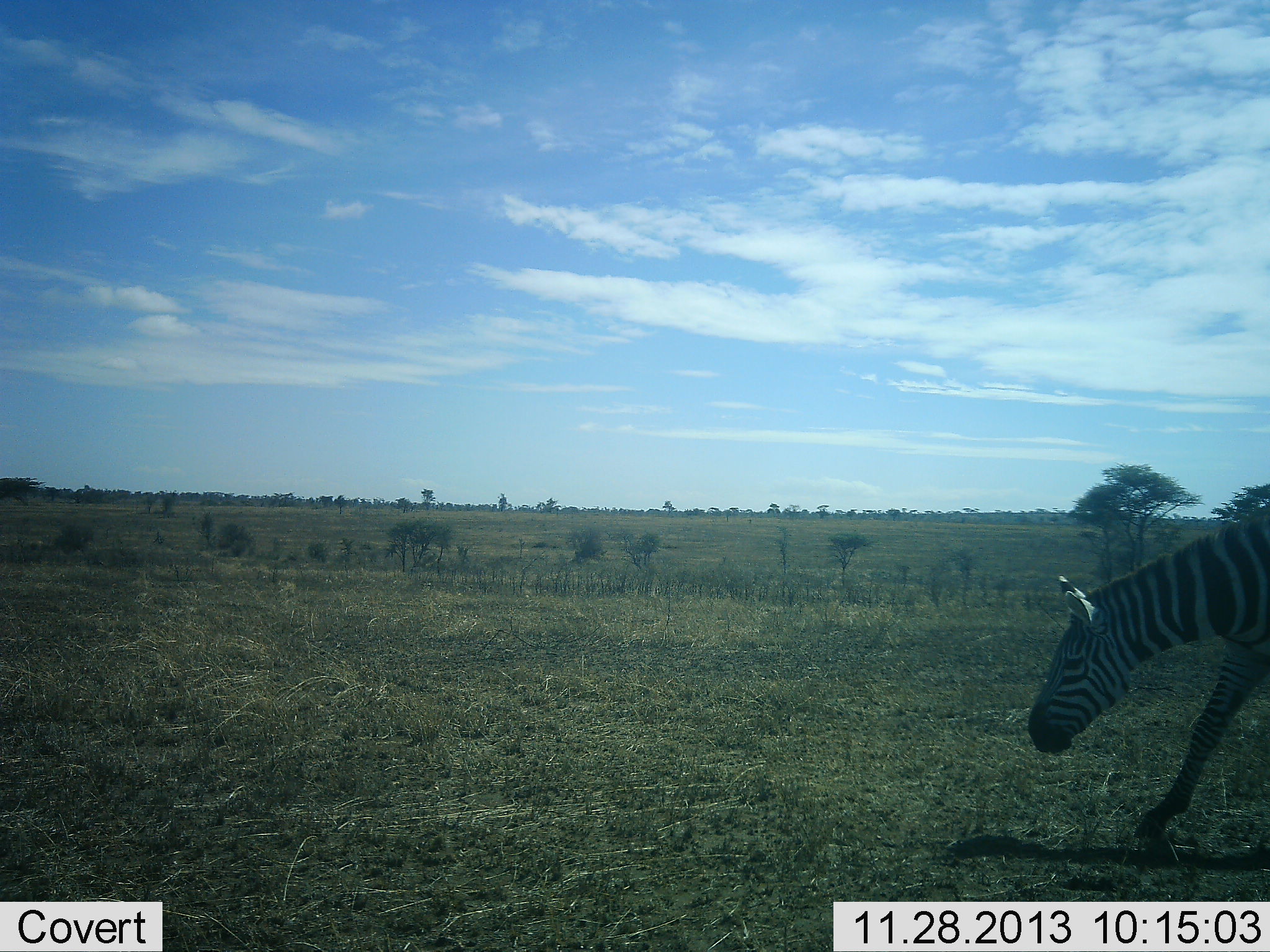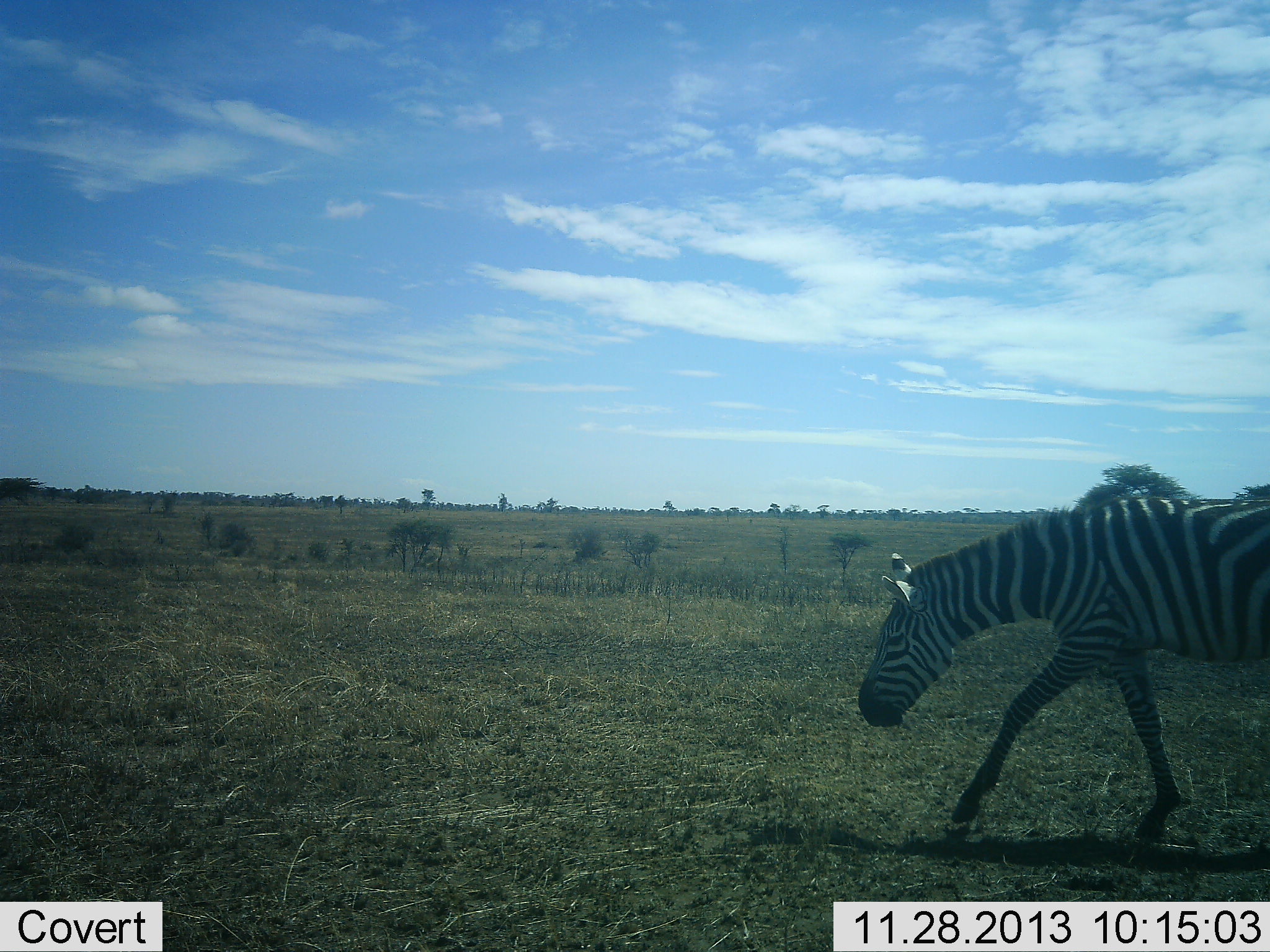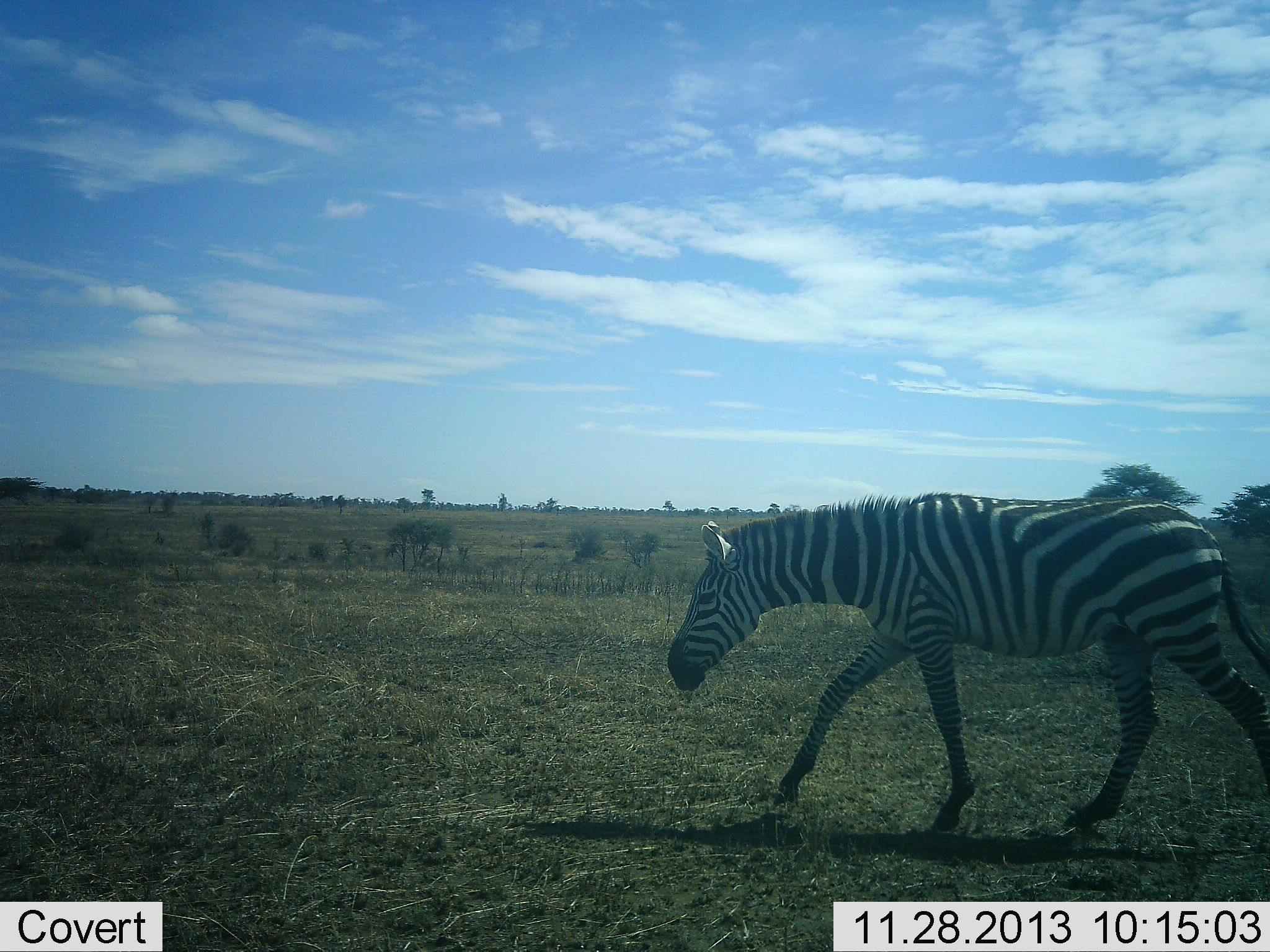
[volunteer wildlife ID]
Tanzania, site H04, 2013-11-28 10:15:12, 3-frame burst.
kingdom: Animalia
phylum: Chordata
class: Mammalia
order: Perissodactyla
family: Equidae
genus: Equus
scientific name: Equus quagga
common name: plains zebra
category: zebra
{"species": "zebra (plains zebra) (Equus quagga)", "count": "1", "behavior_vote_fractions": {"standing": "0%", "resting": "0%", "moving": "100%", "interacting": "0%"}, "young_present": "0%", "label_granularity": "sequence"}